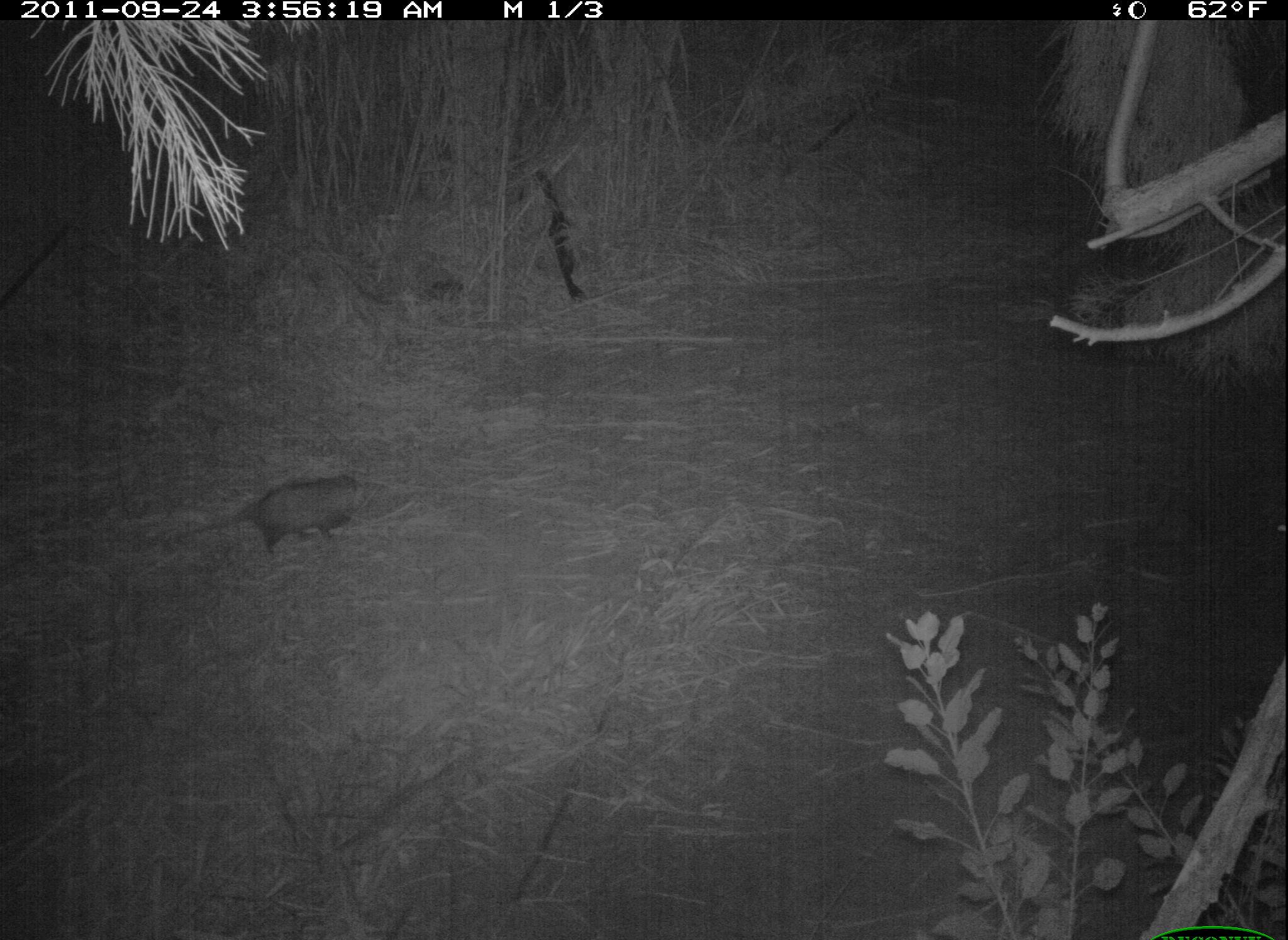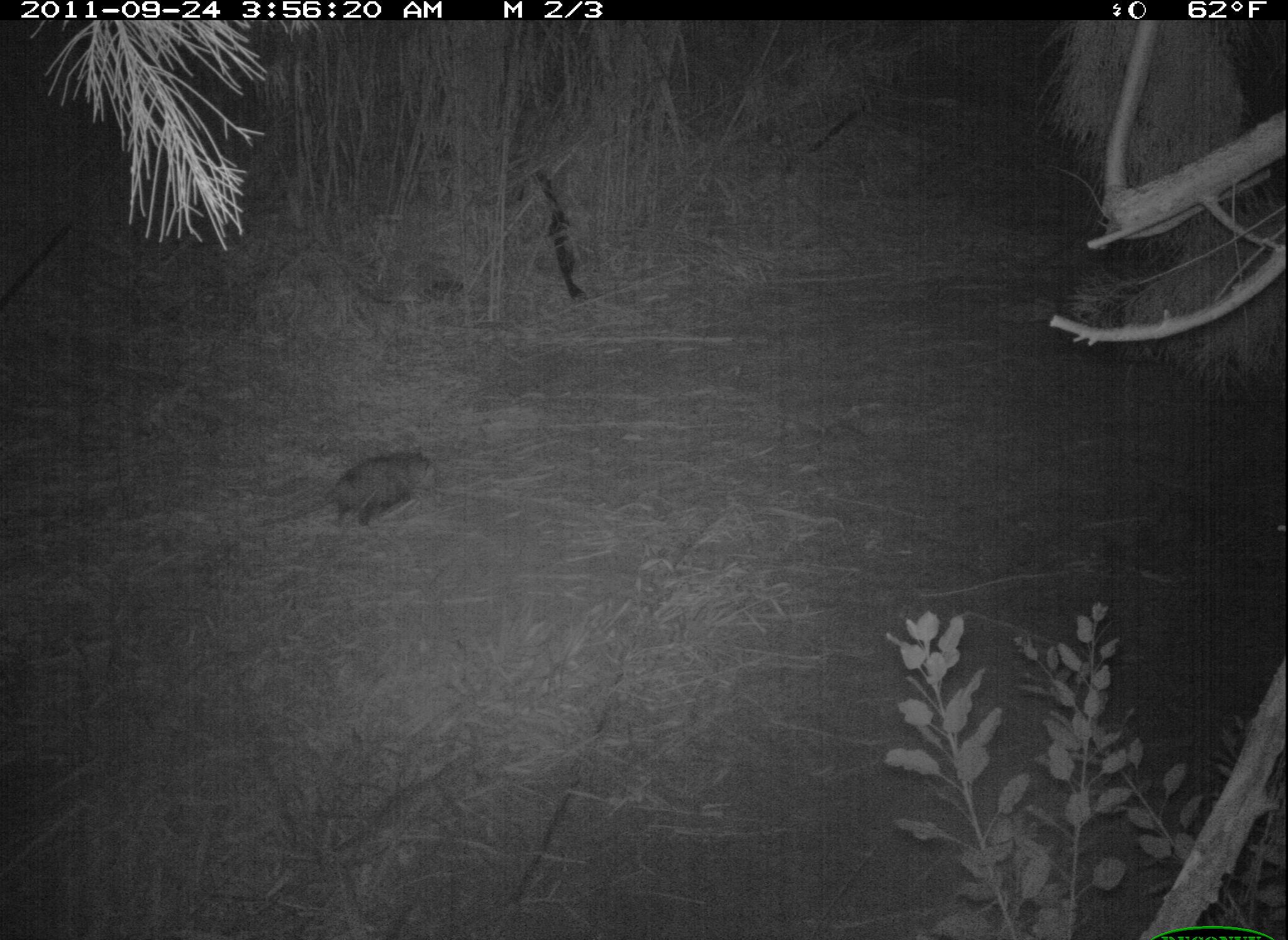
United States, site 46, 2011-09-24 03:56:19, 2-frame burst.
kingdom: Animalia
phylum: Chordata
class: Mammalia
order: Didelphimorphia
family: Didelphidae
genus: Didelphis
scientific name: Didelphis virginiana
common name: virginia opossum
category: opossum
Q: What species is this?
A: Opossum (virginia opossum) (Didelphis virginiana).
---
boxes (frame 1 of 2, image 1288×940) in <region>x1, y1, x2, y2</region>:
opossum: <region>171, 465, 391, 573</region>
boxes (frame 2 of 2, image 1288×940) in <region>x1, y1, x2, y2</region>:
opossum: <region>246, 443, 456, 543</region>